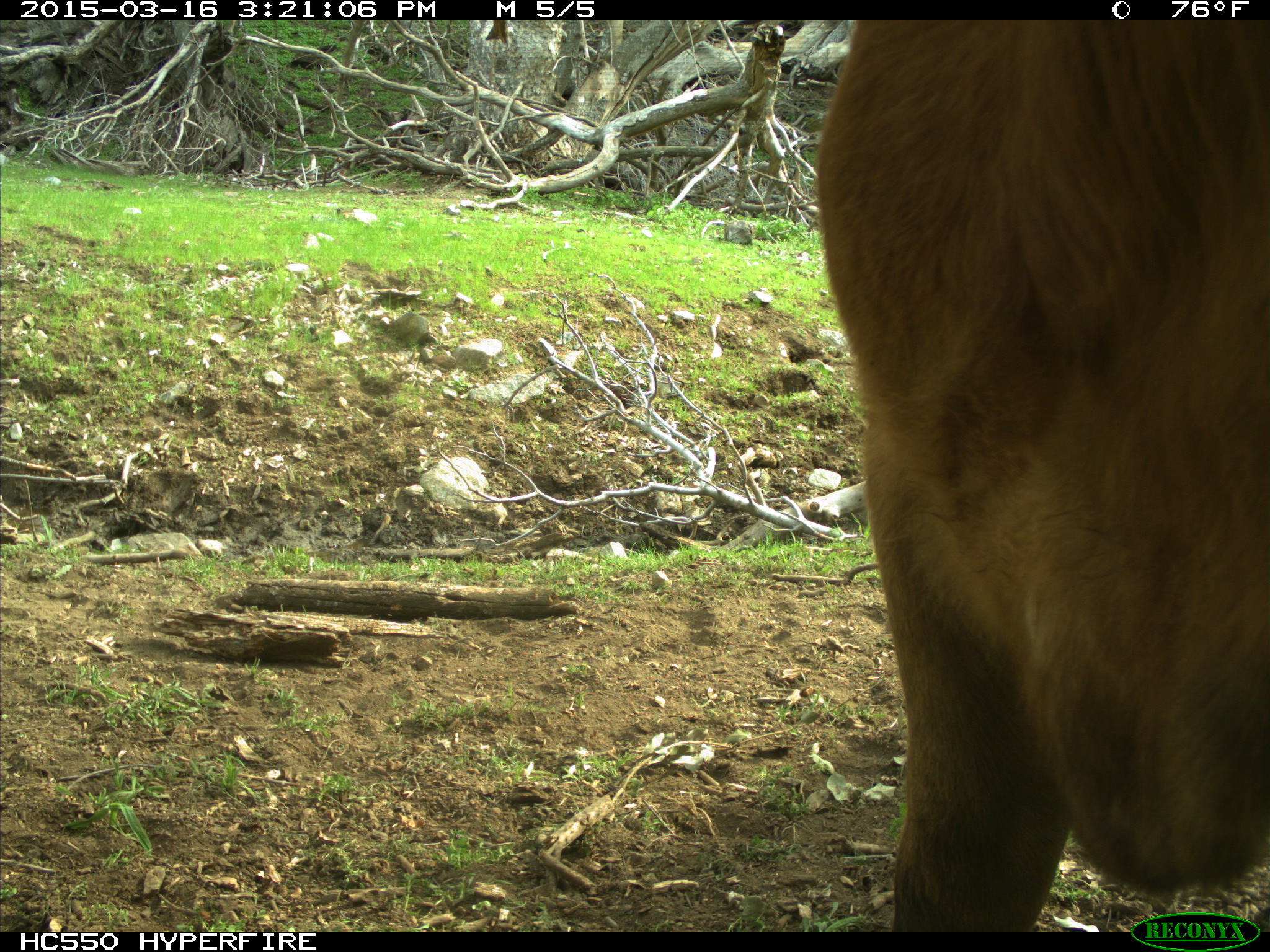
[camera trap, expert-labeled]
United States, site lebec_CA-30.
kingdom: Animalia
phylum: Chordata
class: Mammalia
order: Artiodactyla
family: Bovidae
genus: Bos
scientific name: Bos taurus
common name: domestic cow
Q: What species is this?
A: Bos taurus (domestic cow).